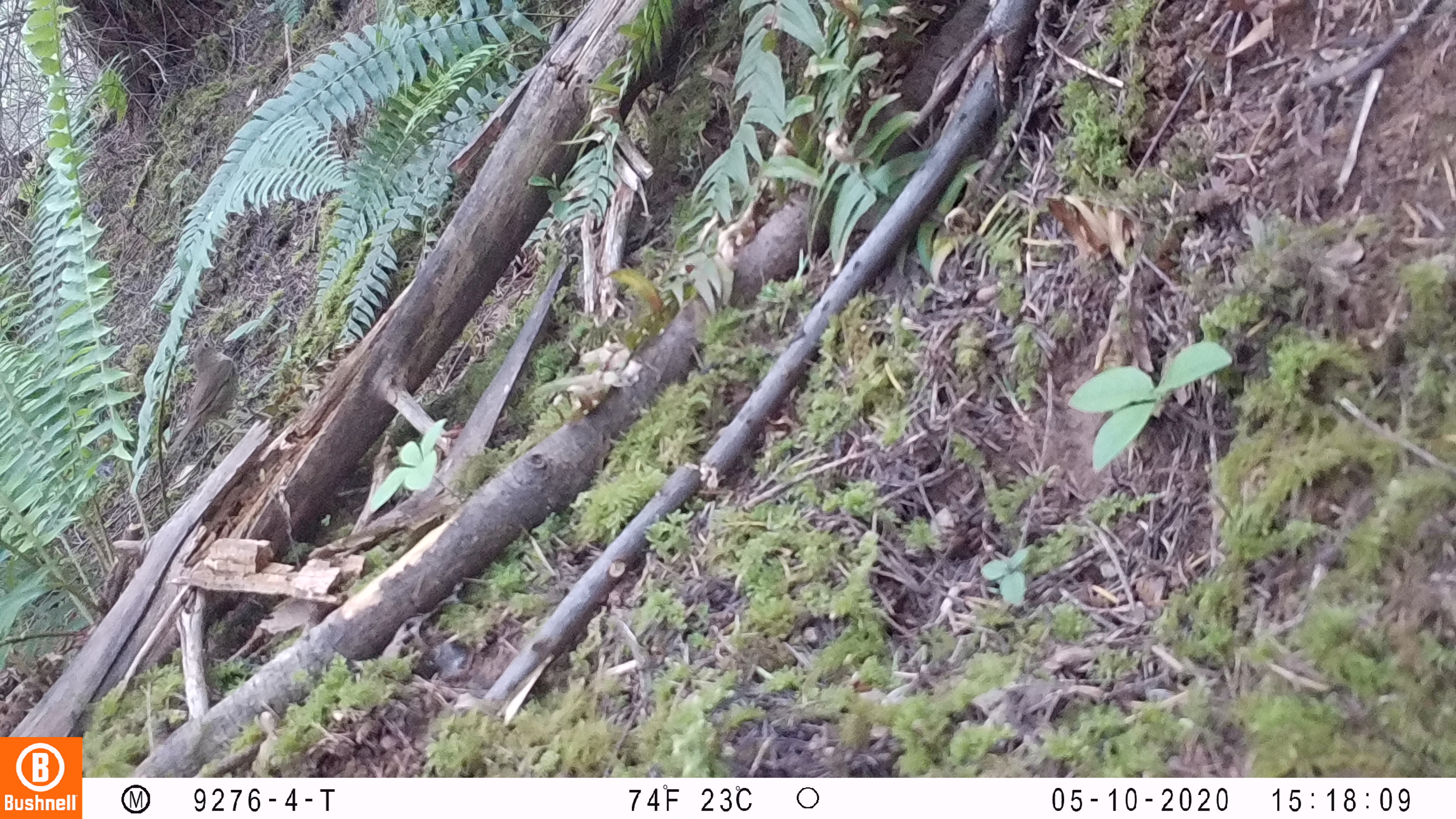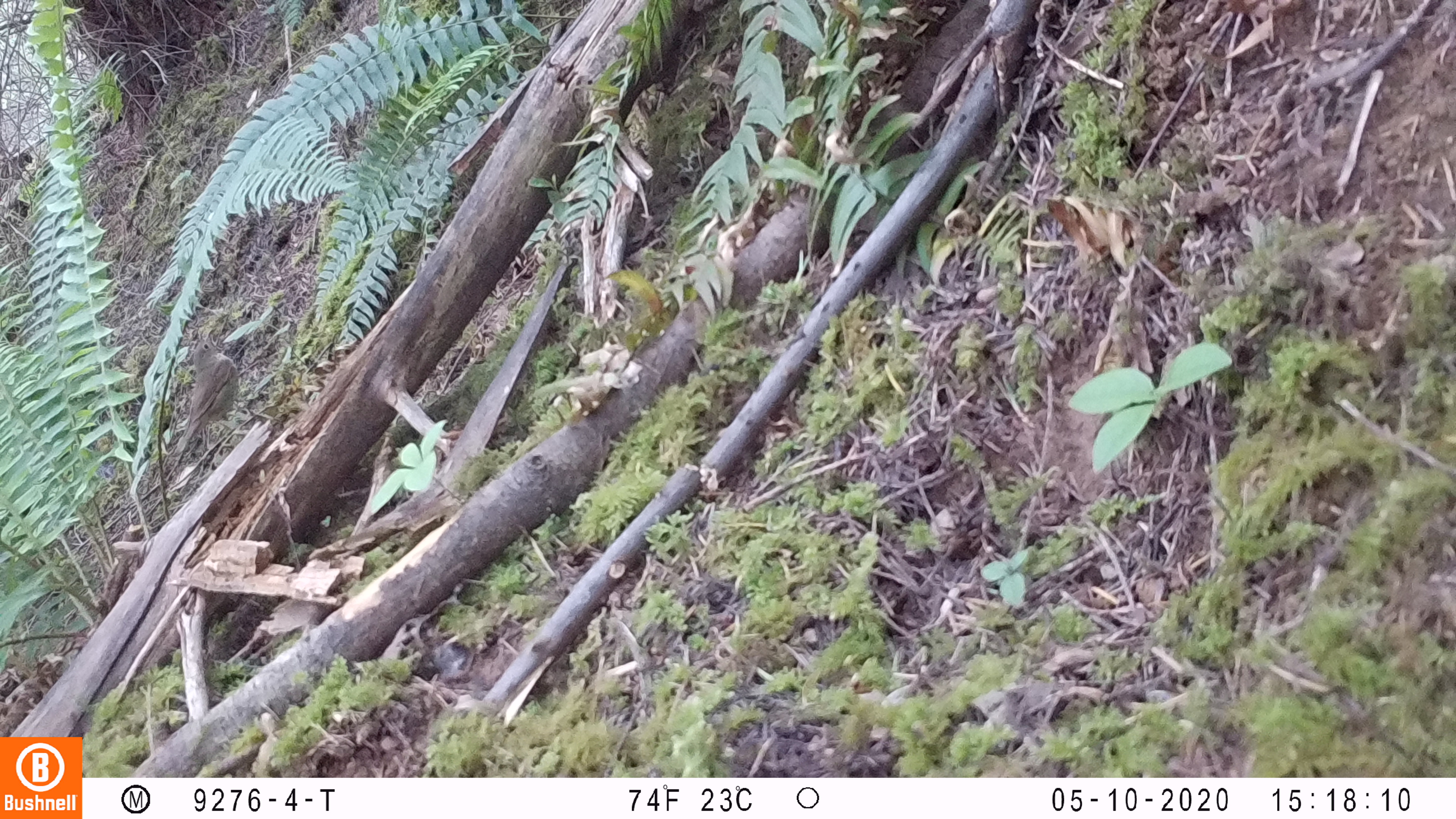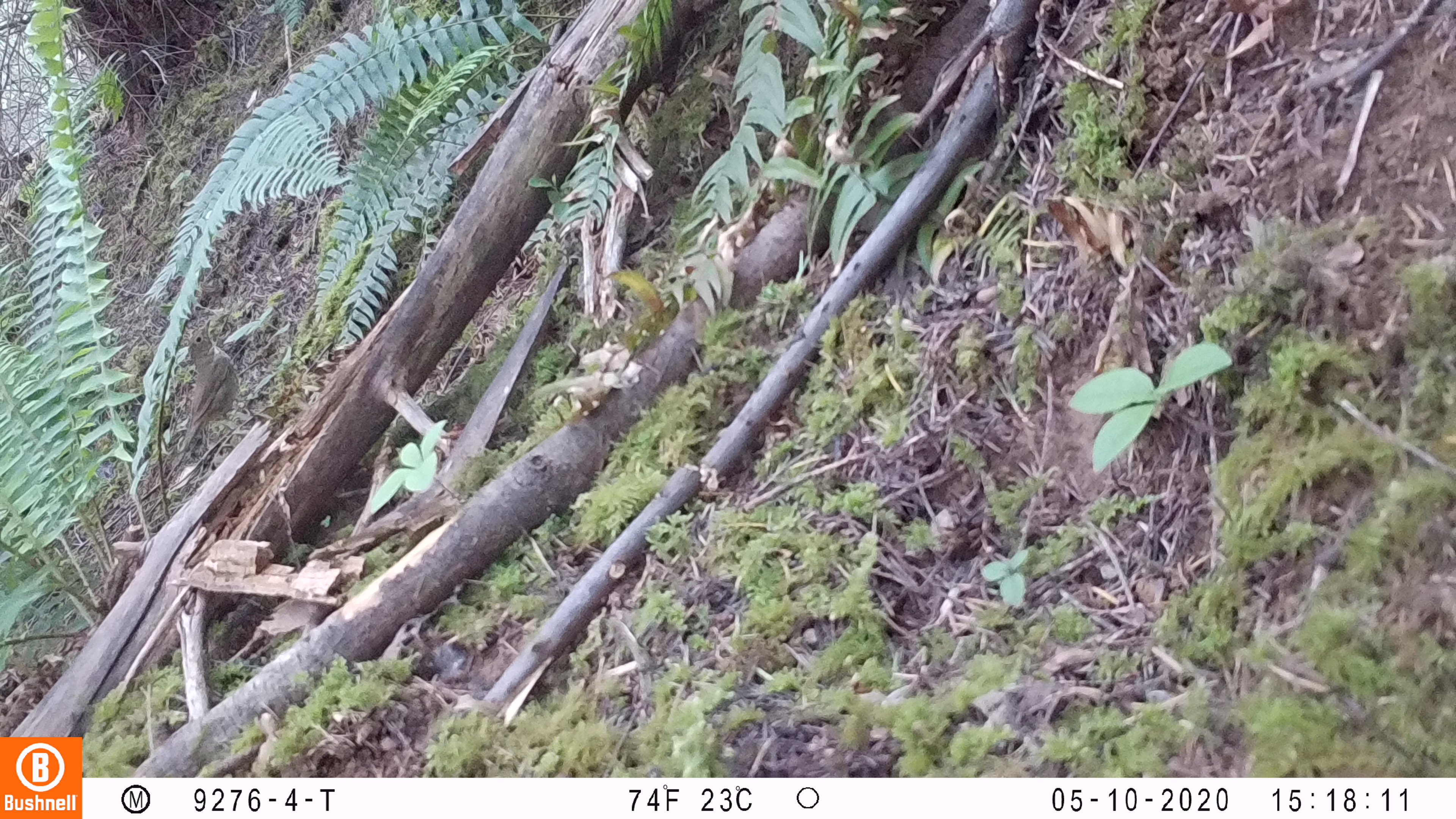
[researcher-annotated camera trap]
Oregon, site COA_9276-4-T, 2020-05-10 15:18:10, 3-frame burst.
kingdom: Animalia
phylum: Chordata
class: Aves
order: Passeriformes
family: Turdidae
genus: Catharus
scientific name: Catharus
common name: brown thrushes and nightingale-thrushes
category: catharus species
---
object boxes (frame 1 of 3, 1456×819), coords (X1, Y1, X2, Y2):
catharus species: (155, 318, 257, 478)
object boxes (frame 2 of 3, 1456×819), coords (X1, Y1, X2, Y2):
catharus species: (159, 316, 249, 484)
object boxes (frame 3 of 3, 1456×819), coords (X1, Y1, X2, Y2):
catharus species: (164, 302, 255, 484)